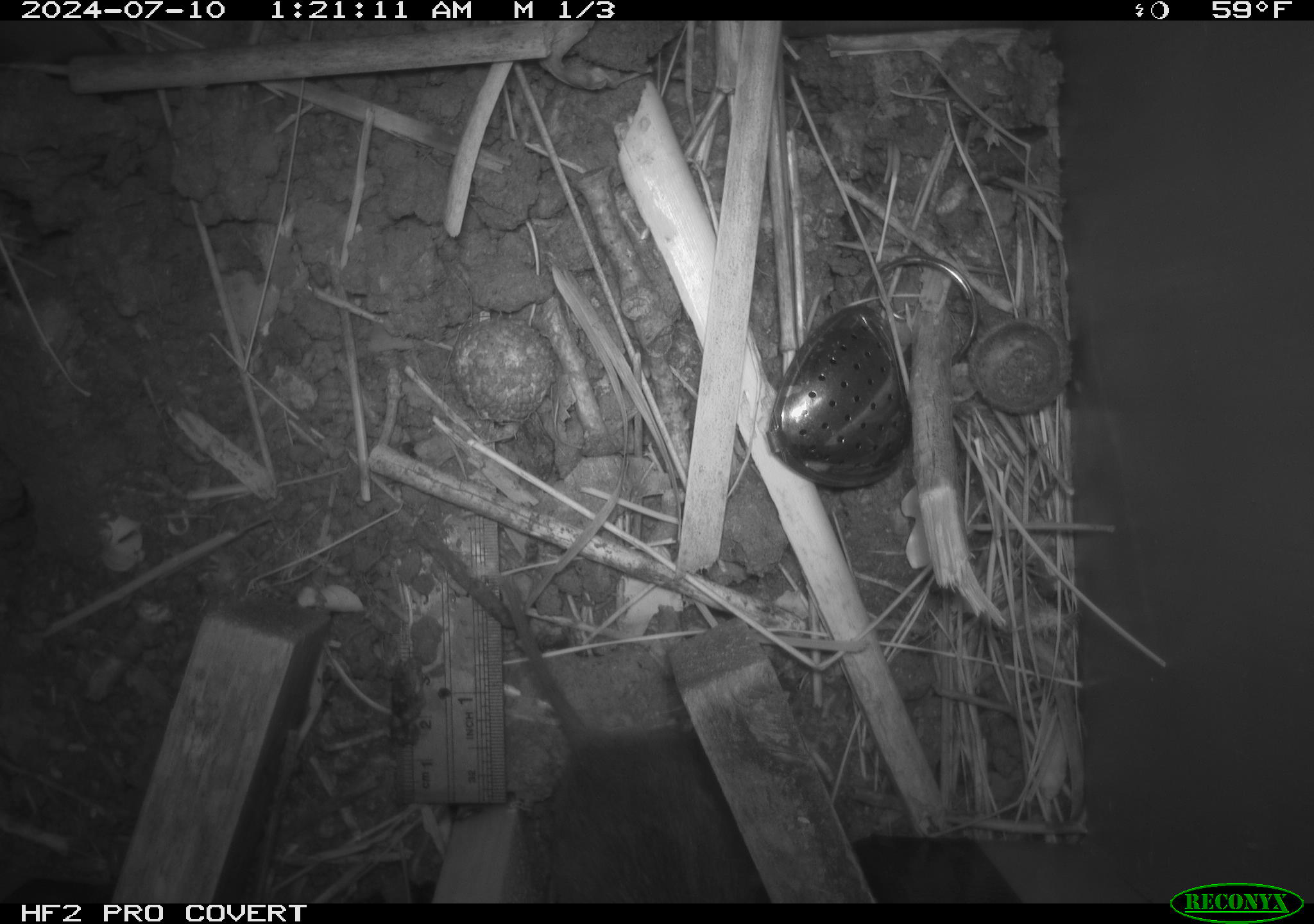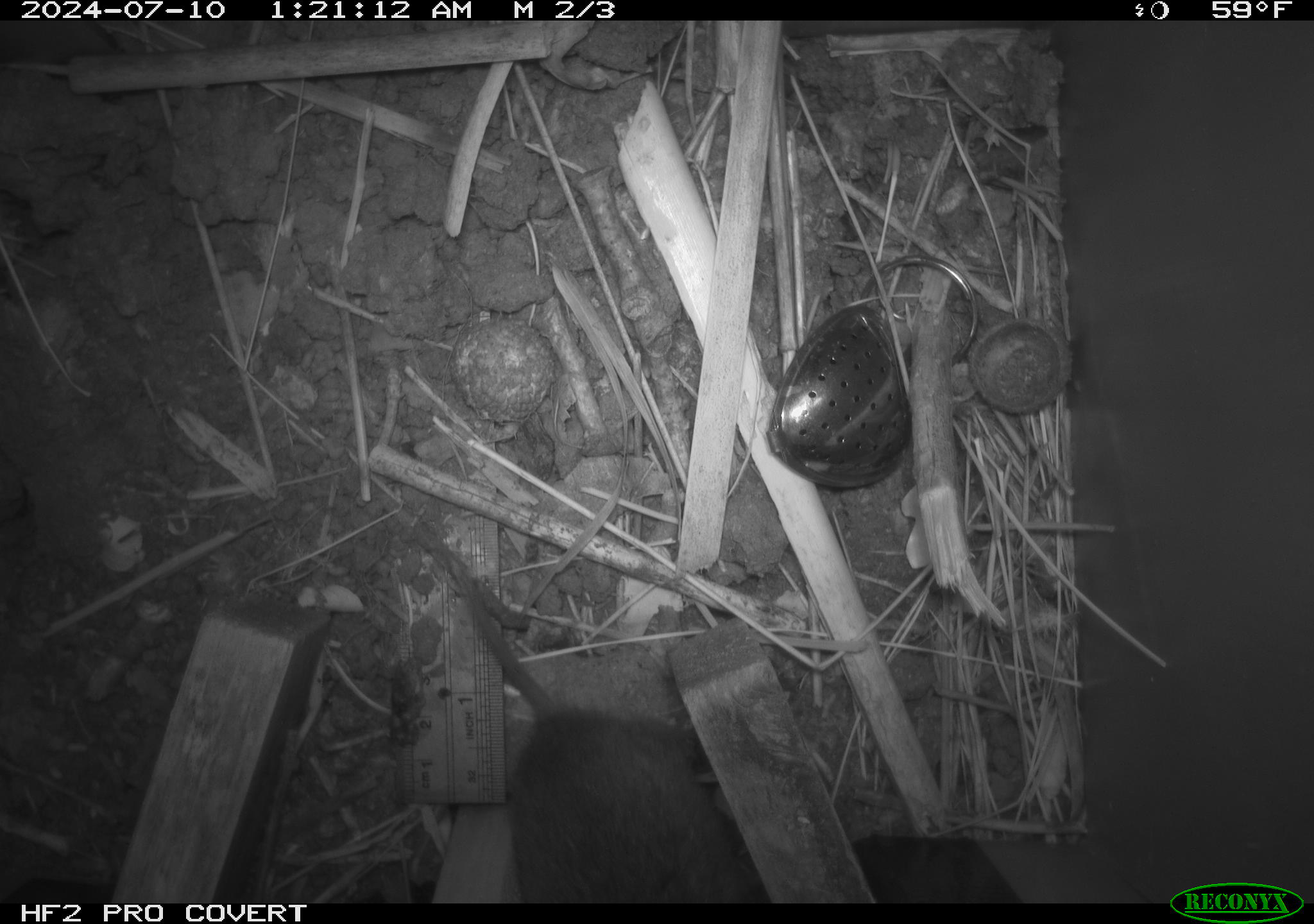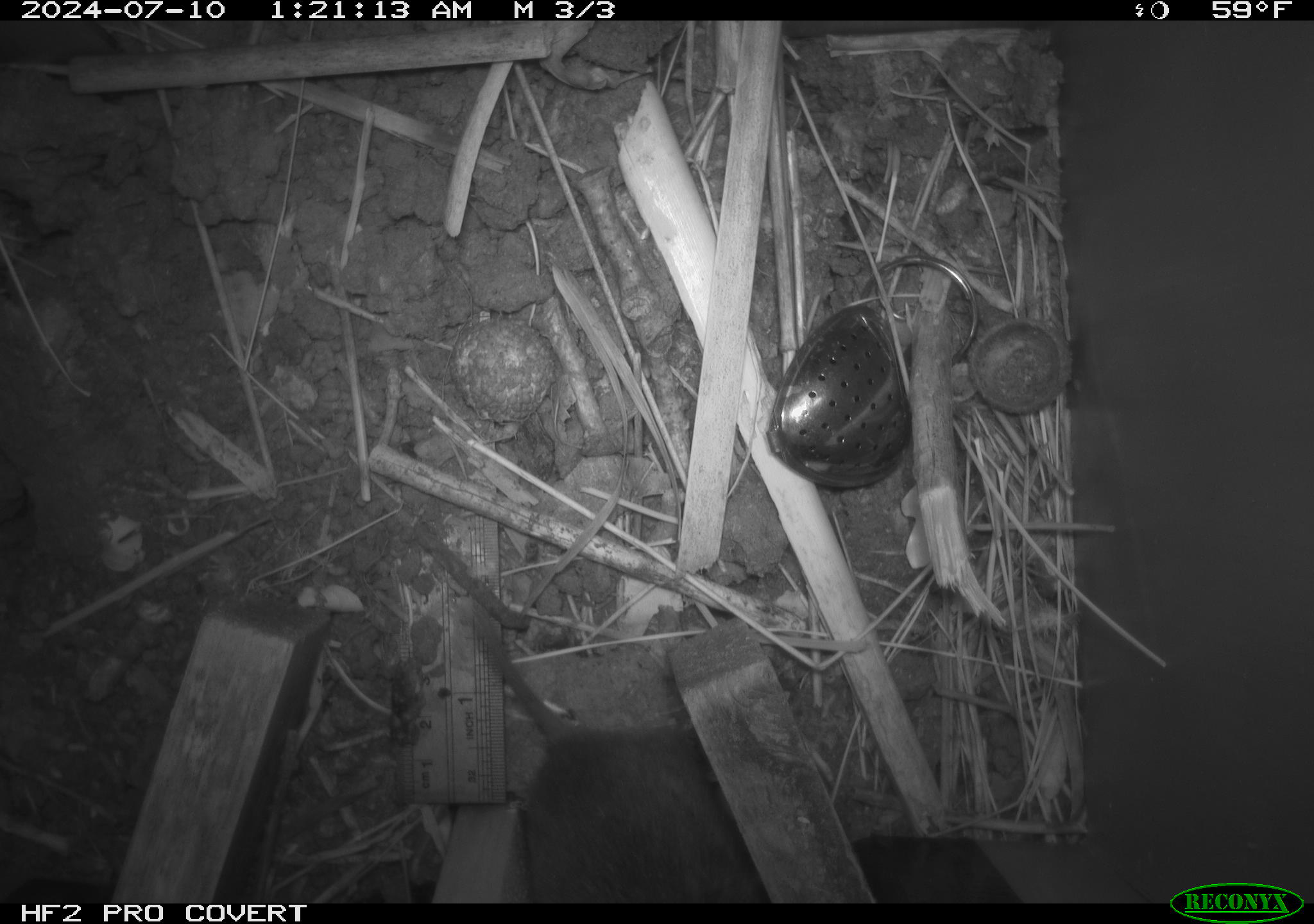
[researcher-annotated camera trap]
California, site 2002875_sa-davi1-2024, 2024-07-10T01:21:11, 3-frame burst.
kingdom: Animalia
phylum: Chordata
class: Mammalia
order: Rodentia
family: Cricetidae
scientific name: Arvicolinae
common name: voles, lemmings, and muskrats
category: arvicolinae subfamily